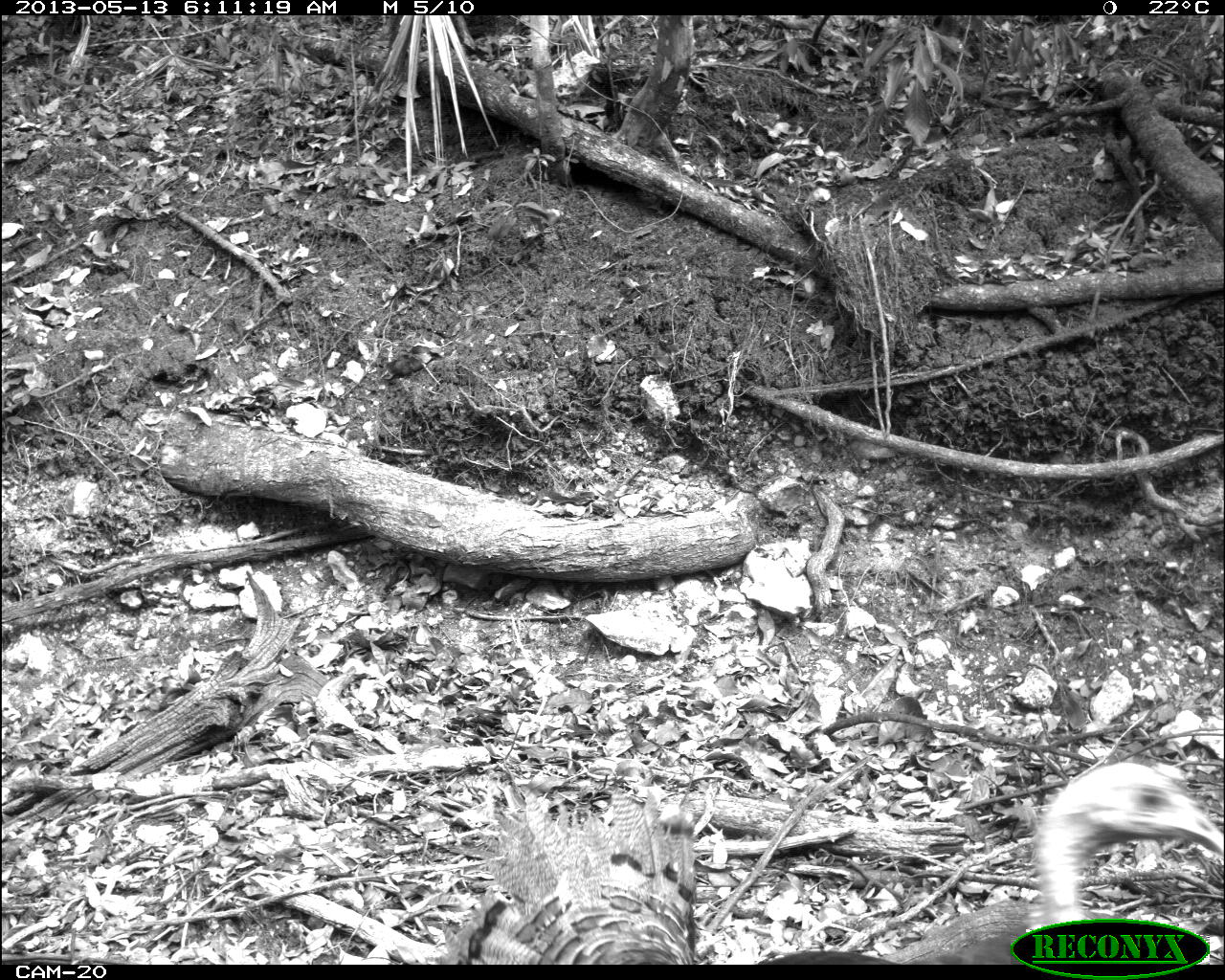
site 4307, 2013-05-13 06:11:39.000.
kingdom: Animalia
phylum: Chordata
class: Aves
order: Galliformes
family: Phasianidae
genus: Meleagris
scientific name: Meleagris ocellata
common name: ocellated turkey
Meleagris ocellata (ocellated turkey), count 3.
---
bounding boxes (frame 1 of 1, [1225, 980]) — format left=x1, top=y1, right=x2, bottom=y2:
meleagris ocellata: left=433, top=767, right=1022, bottom=961; left=887, top=757, right=1225, bottom=964